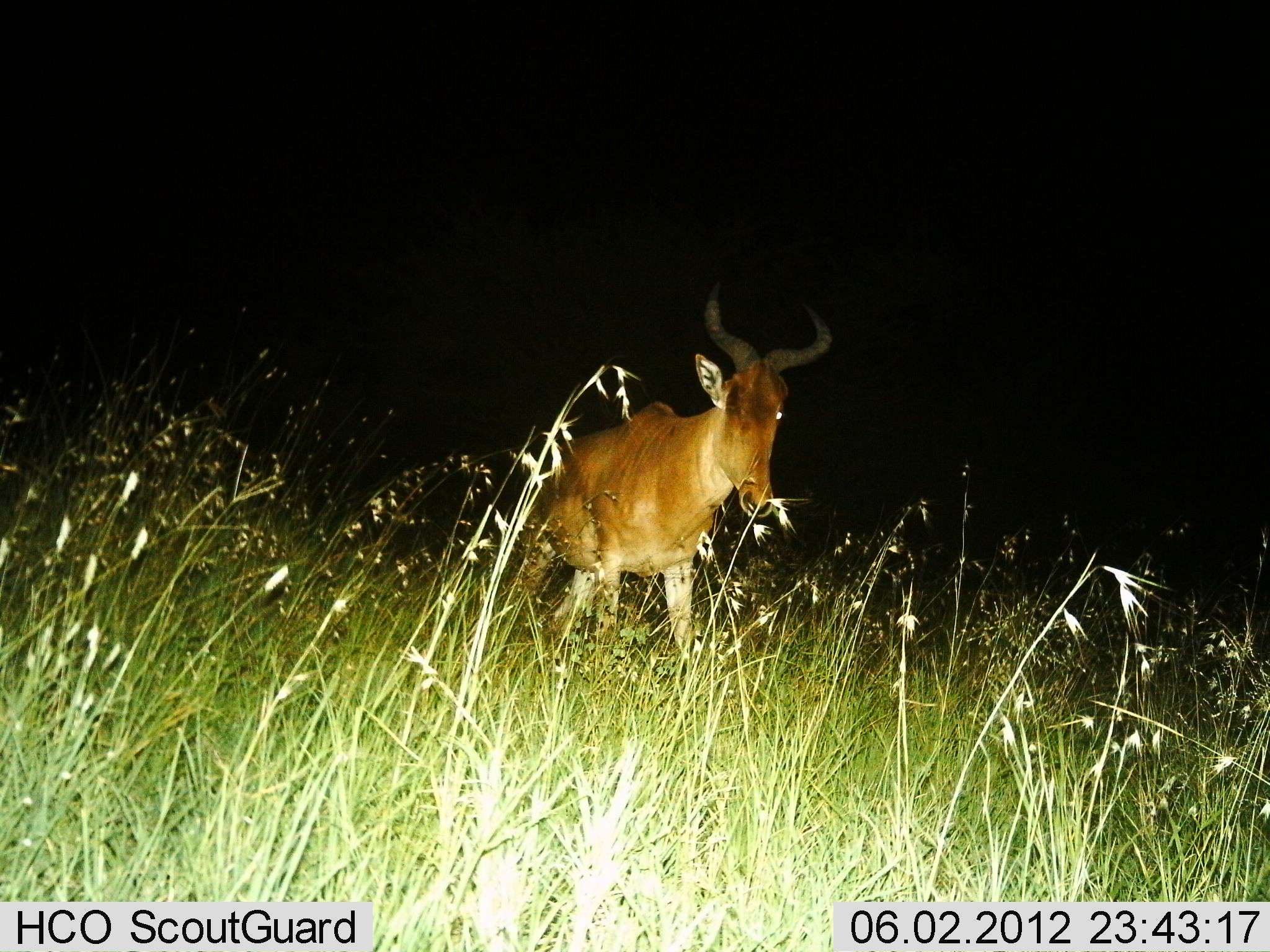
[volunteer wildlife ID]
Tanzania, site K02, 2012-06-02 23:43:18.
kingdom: Animalia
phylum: Chordata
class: Mammalia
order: Artiodactyla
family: Bovidae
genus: Alcelaphus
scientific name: Alcelaphus buselaphus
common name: hartebeest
Hartebeest (Alcelaphus buselaphus), count 1. Behavior (volunteer vote fractions): standing 50%, resting 0%, moving 50%, interacting 0%. Young present (vote fraction): 0%. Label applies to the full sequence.